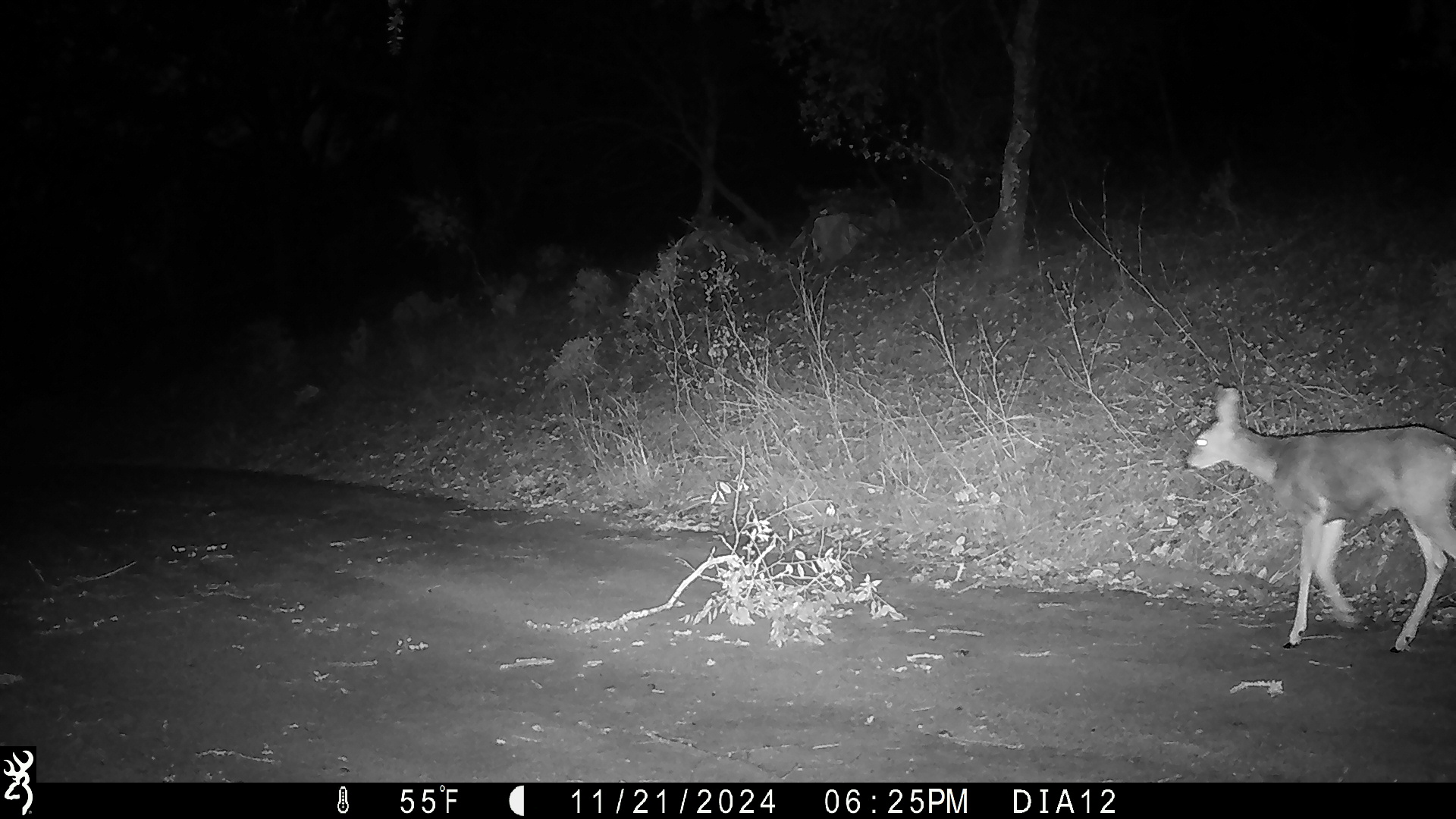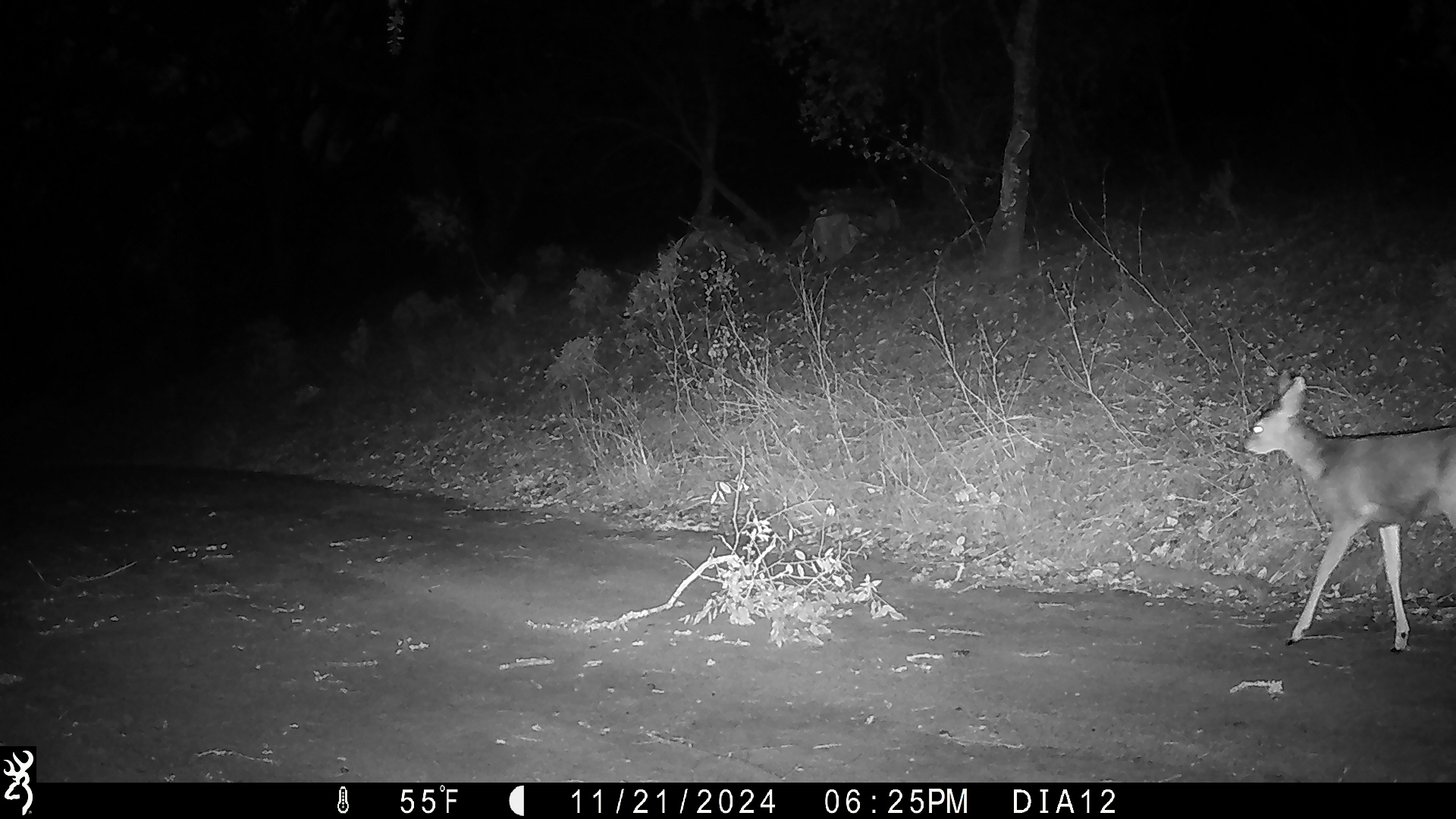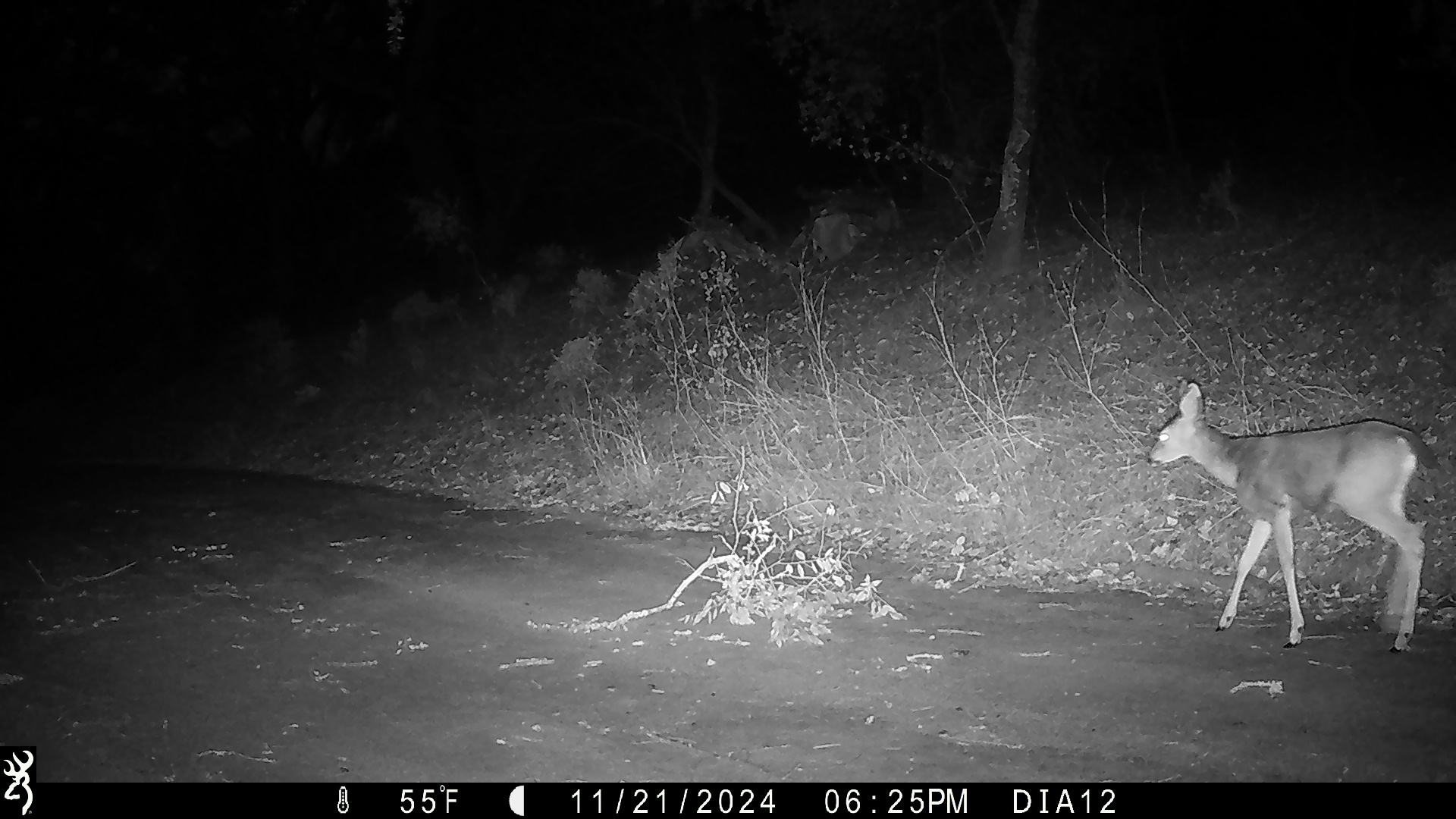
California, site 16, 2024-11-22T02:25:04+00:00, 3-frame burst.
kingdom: Animalia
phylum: Chordata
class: Mammalia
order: Artiodactyla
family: Cervidae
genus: Odocoileus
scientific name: Odocoileus hemionus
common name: mule deer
Mule deer (Odocoileus hemionus).